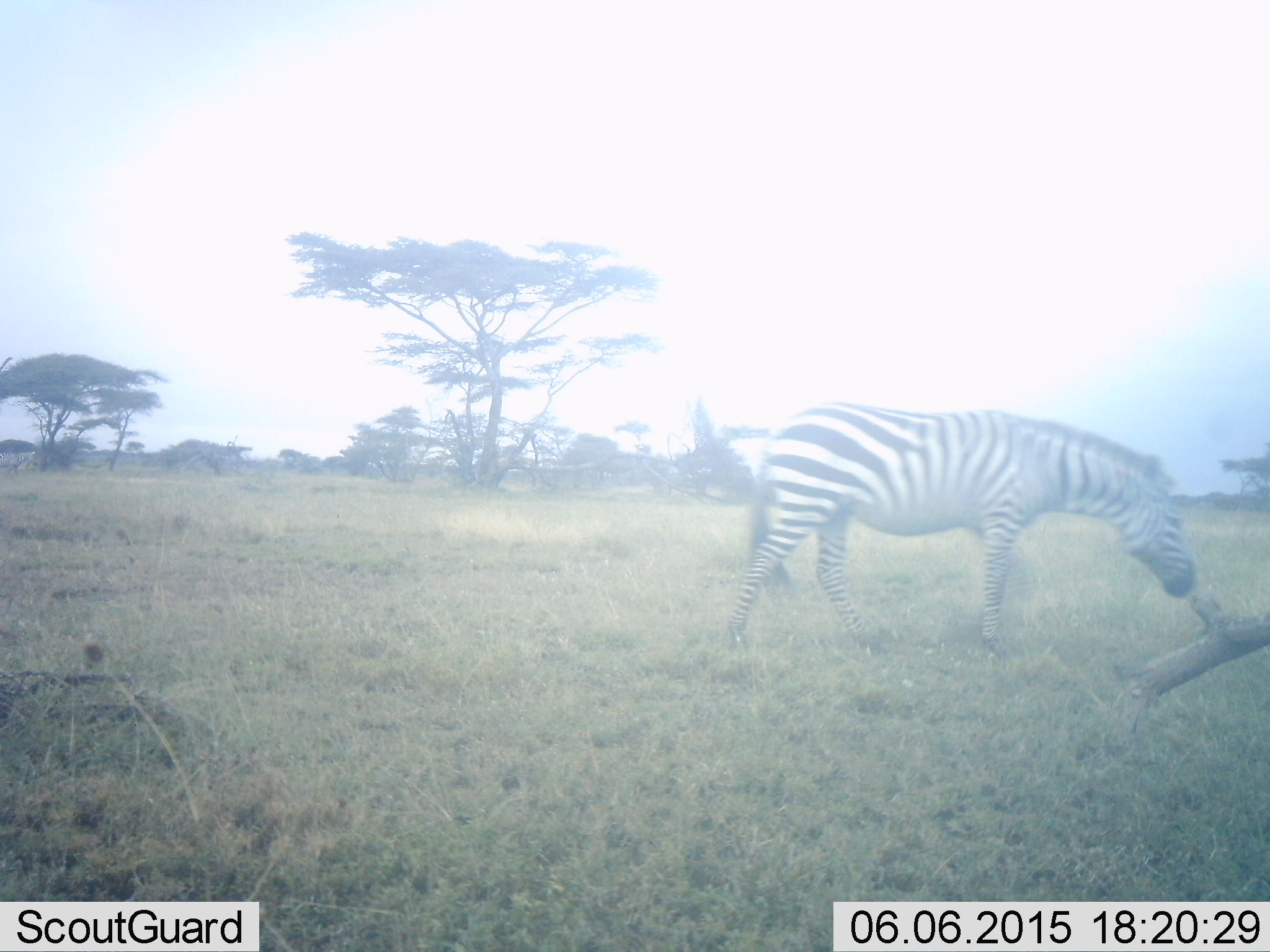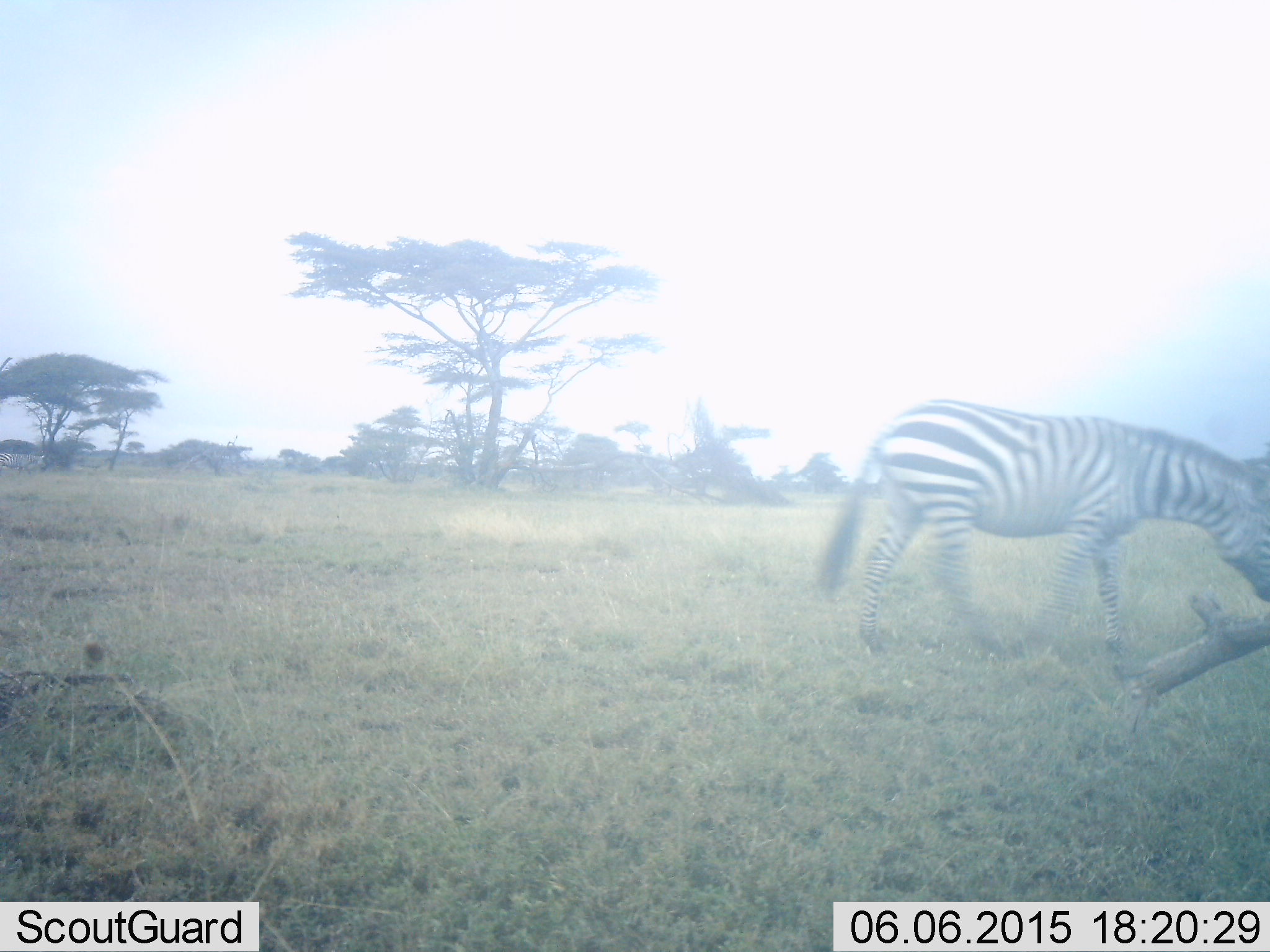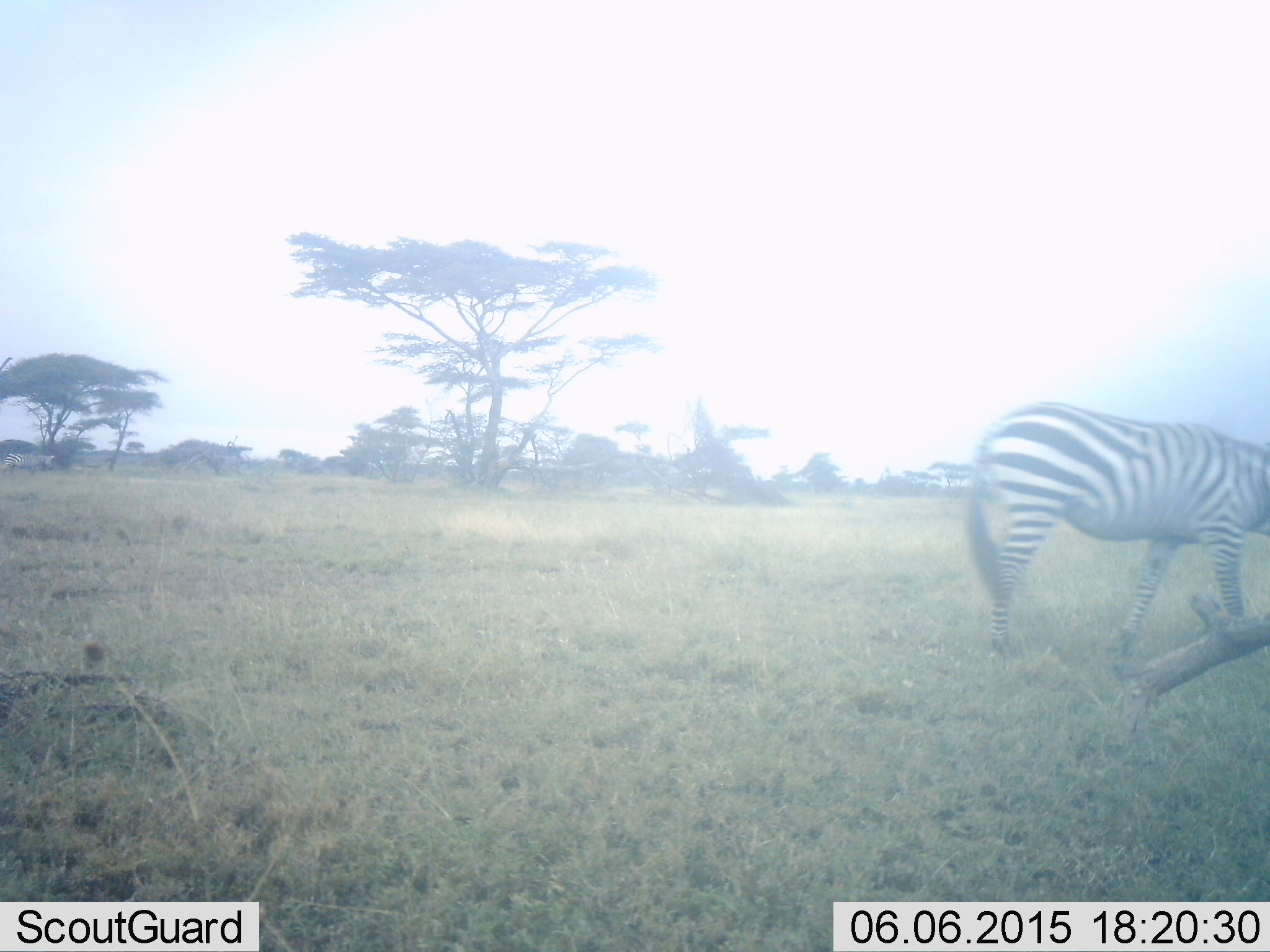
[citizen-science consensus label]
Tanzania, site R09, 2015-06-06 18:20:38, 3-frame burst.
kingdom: Animalia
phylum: Chordata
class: Mammalia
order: Perissodactyla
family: Equidae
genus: Equus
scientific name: Equus quagga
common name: plains zebra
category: zebra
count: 1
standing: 0%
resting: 0%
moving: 100%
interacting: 0%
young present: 0%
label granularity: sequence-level